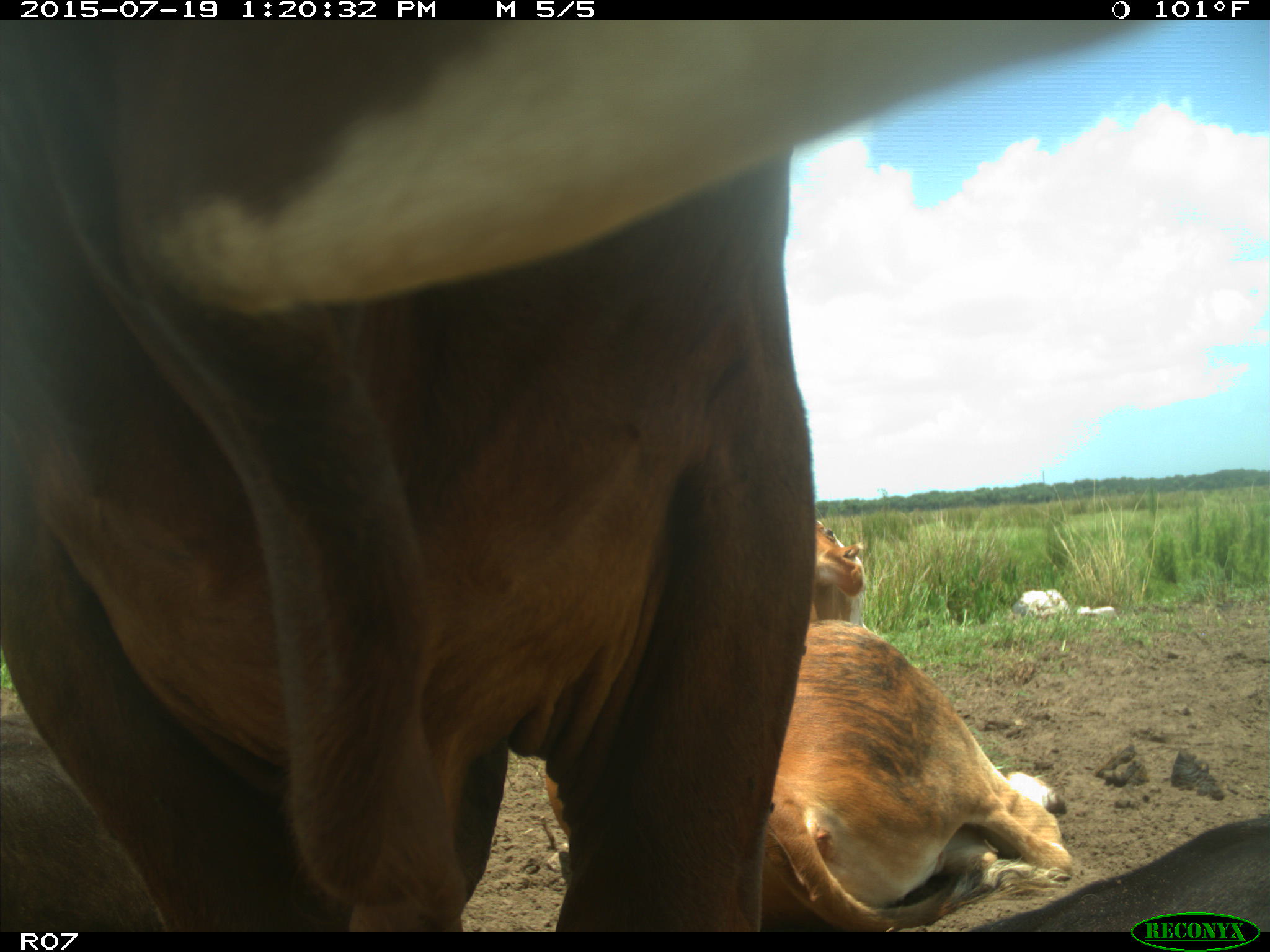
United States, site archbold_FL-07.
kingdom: Animalia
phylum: Chordata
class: Mammalia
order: Artiodactyla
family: Bovidae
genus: Bos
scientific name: Bos taurus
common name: domestic cow